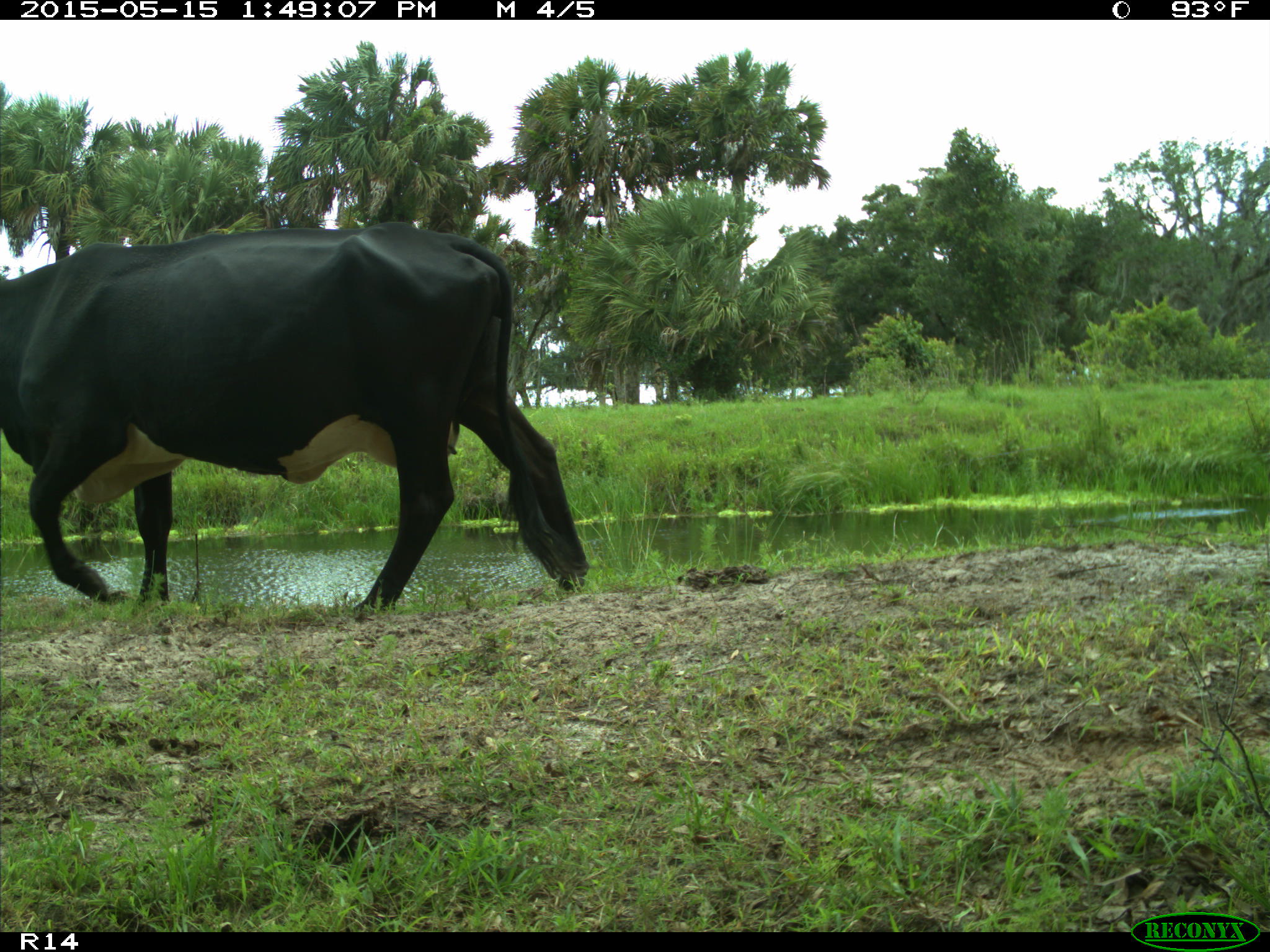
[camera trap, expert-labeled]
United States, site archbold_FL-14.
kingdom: Animalia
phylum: Chordata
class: Mammalia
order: Artiodactyla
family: Bovidae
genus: Bos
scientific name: Bos taurus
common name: domestic cow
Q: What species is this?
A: Bos taurus (domestic cow).